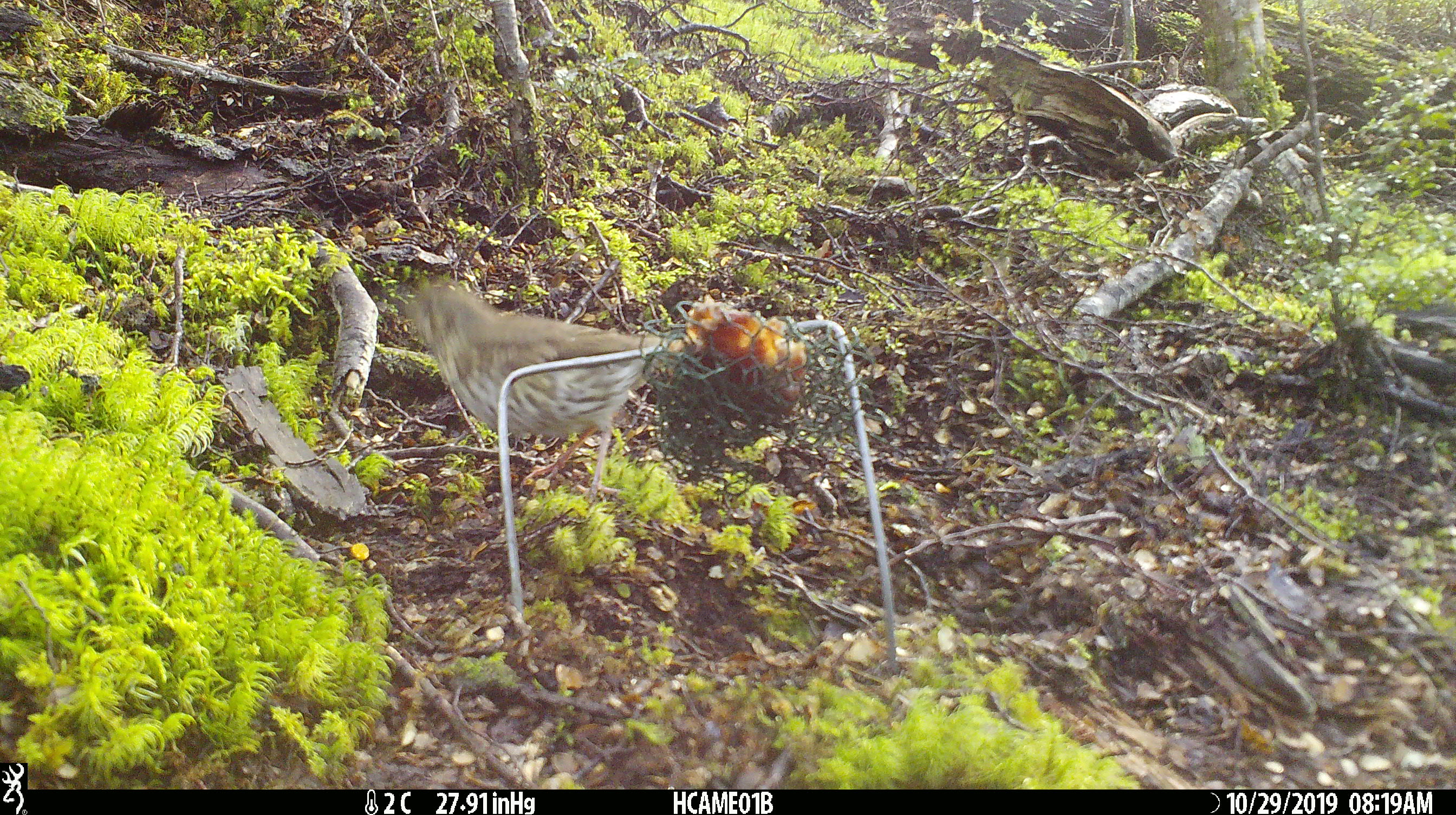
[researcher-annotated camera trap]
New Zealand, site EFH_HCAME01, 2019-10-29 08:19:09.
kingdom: Animalia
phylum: Chordata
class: Aves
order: Passeriformes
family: Turdidae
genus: Turdus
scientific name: Turdus philomelos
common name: song thrush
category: thrush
Thrush (song thrush) (Turdus philomelos).